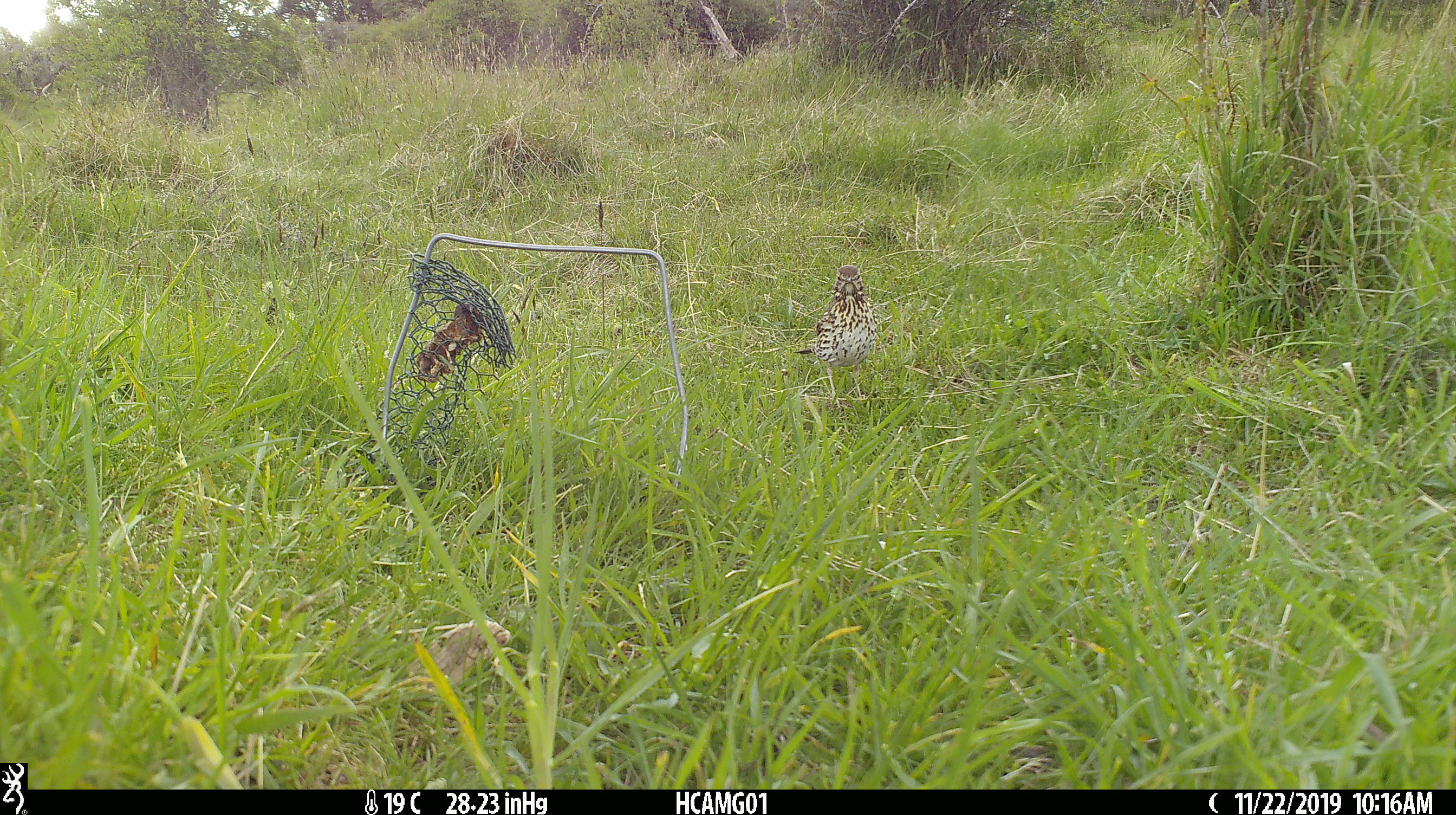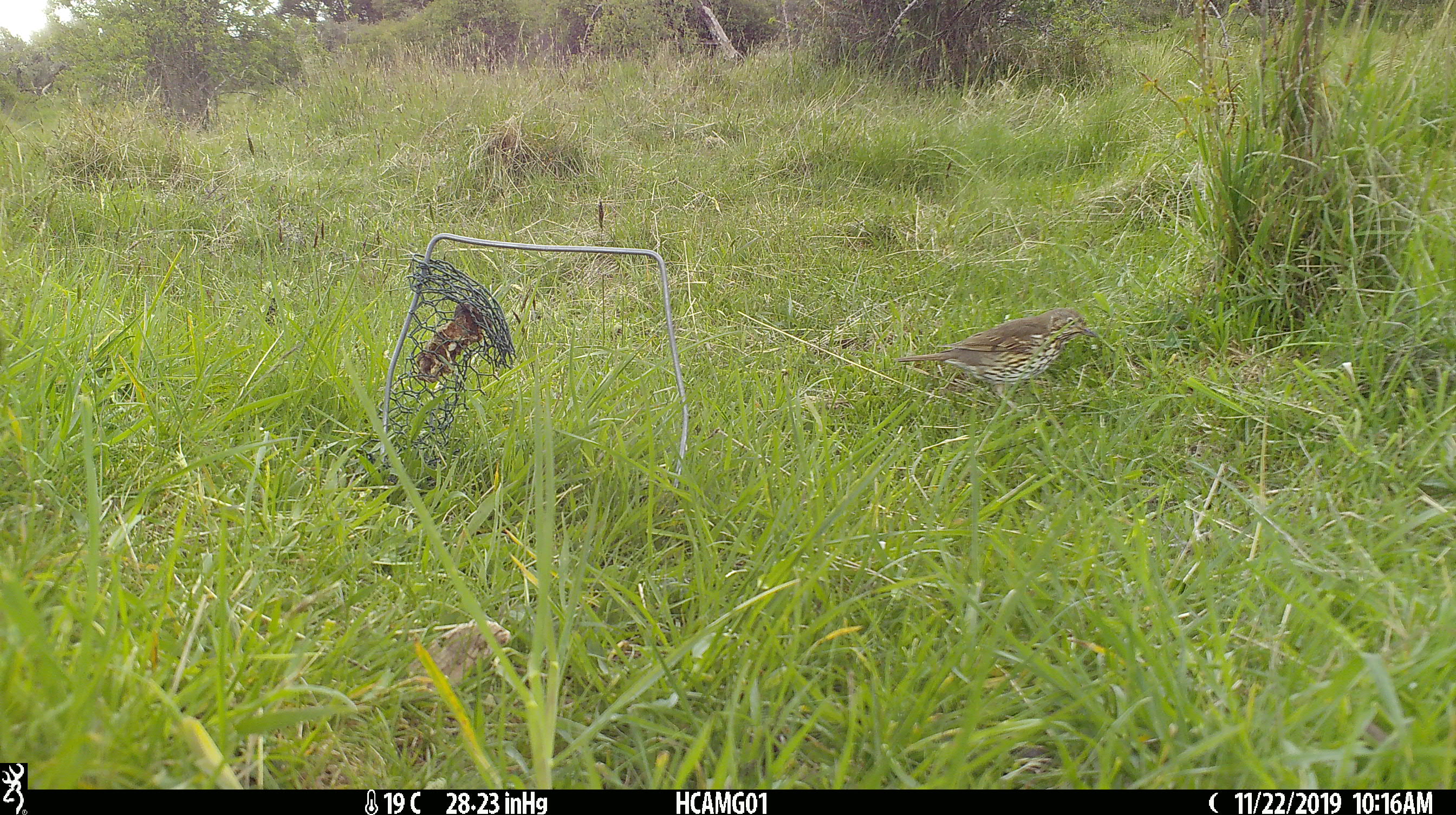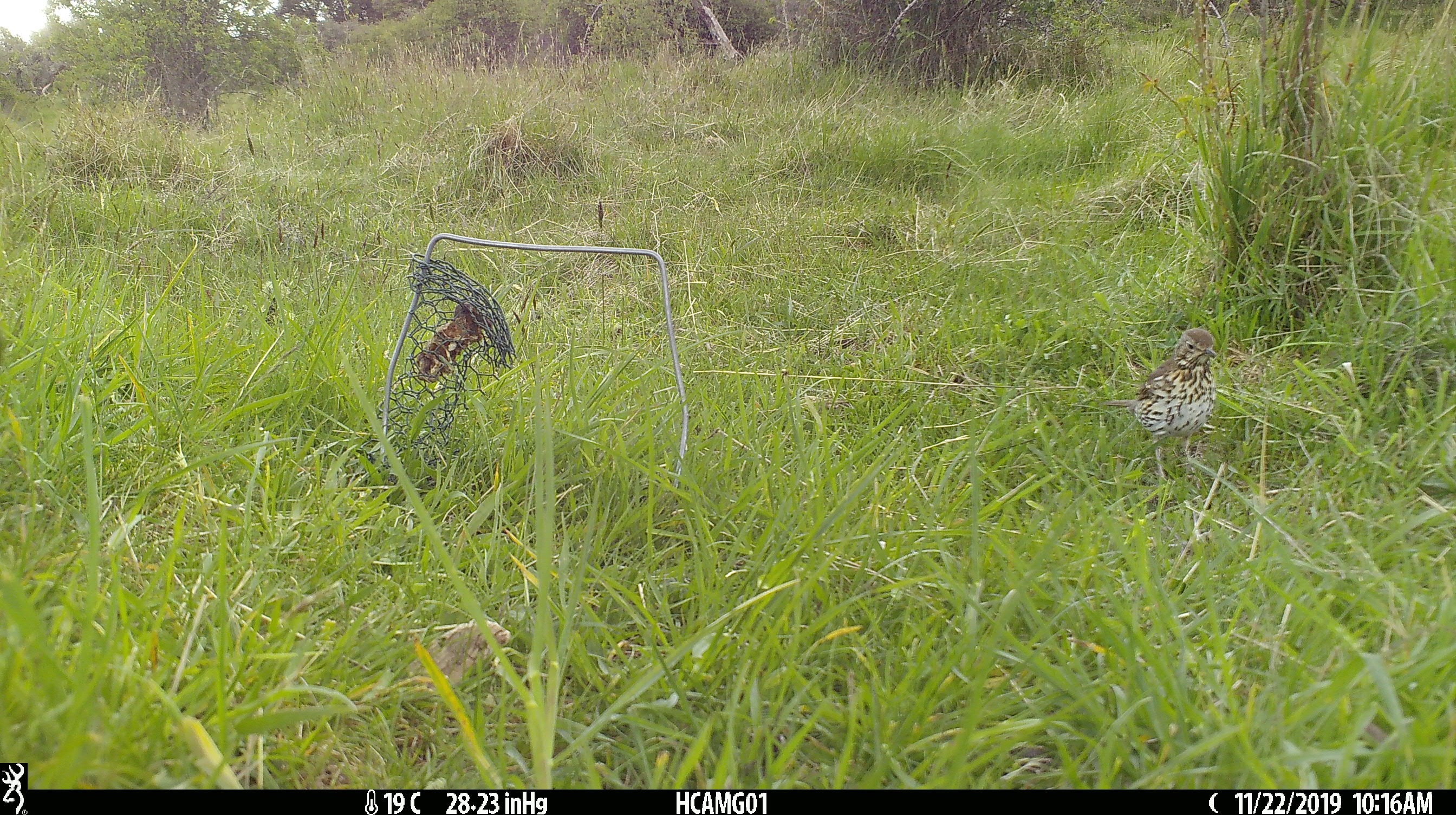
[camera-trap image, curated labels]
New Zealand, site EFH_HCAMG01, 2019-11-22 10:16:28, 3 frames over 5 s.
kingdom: Animalia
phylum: Chordata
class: Aves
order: Passeriformes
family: Turdidae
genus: Turdus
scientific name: Turdus philomelos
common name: song thrush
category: thrush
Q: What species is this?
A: Thrush (song thrush) (Turdus philomelos).